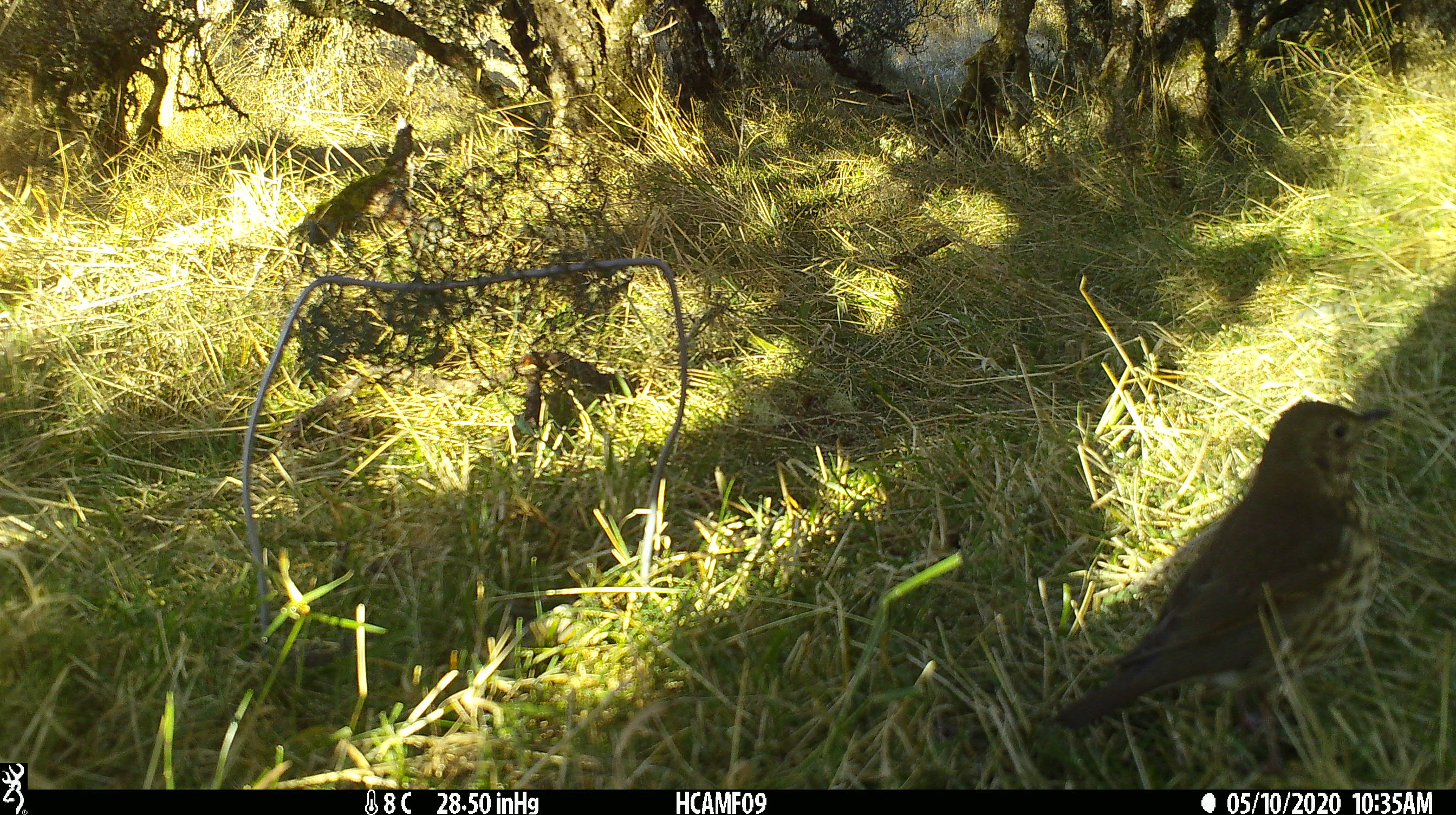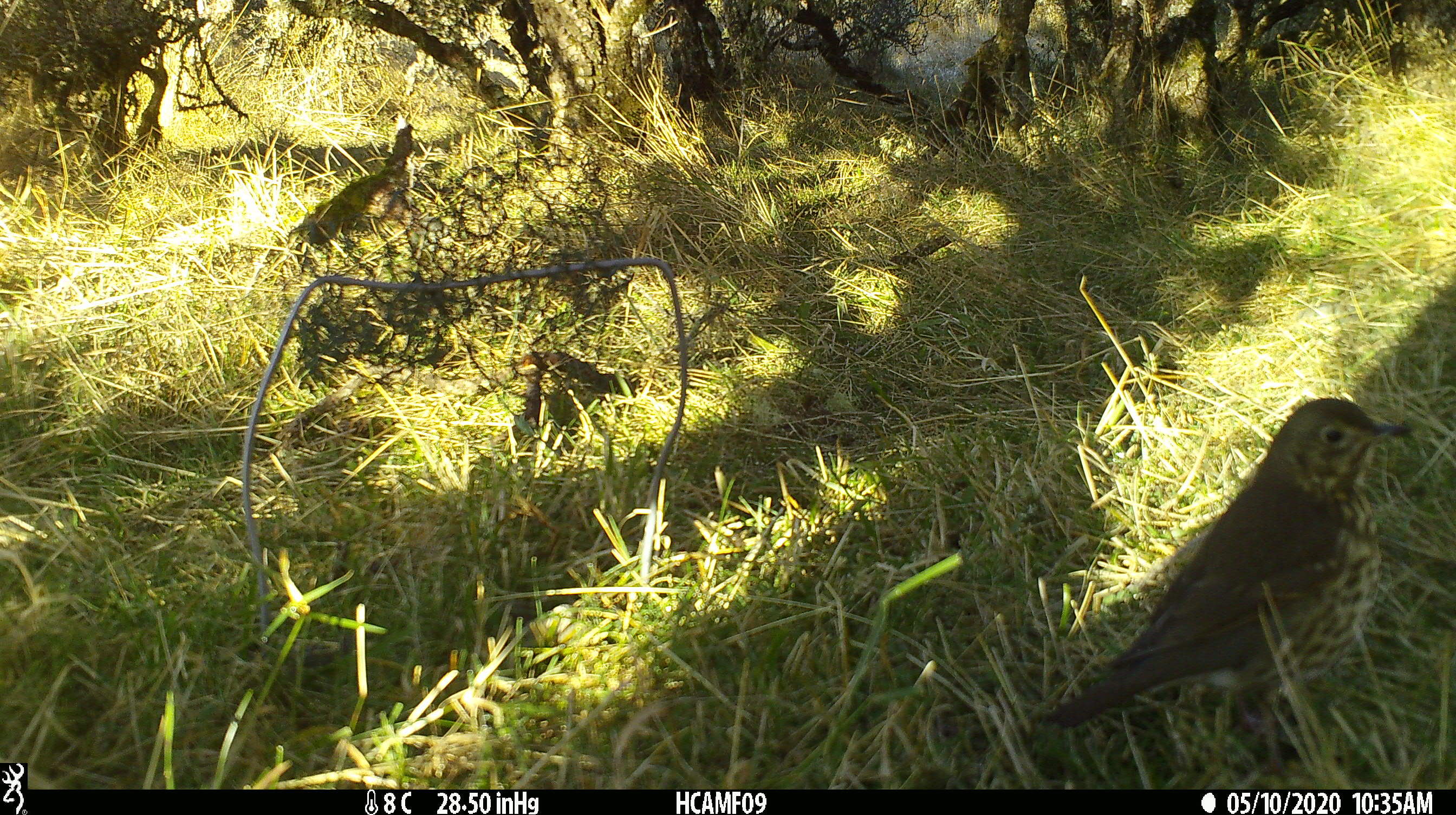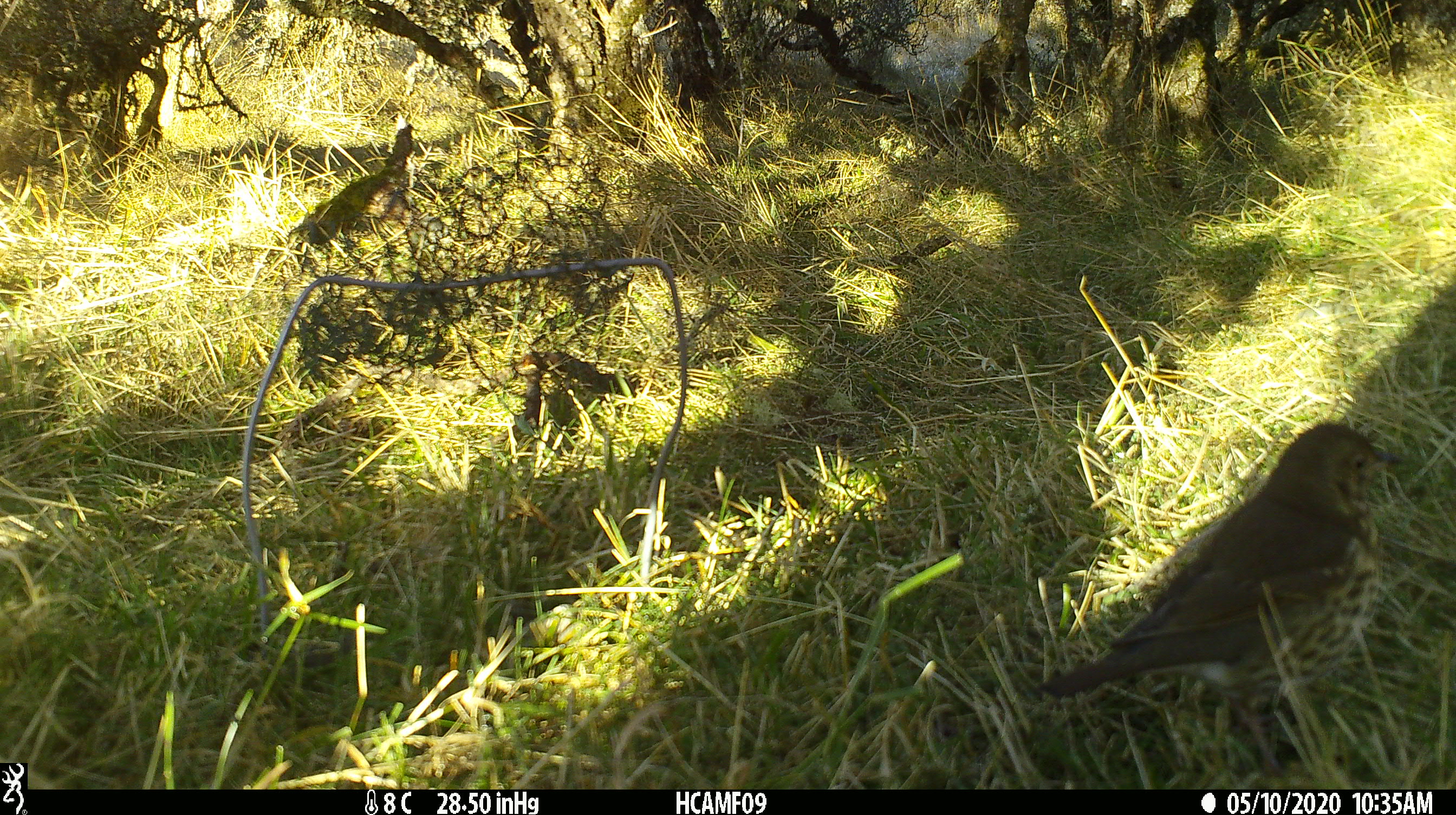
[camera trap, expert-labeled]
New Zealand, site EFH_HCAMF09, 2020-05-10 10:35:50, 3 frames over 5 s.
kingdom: Animalia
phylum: Chordata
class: Aves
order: Passeriformes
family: Turdidae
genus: Turdus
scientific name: Turdus philomelos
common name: song thrush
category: thrush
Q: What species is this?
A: Thrush (song thrush) (Turdus philomelos).